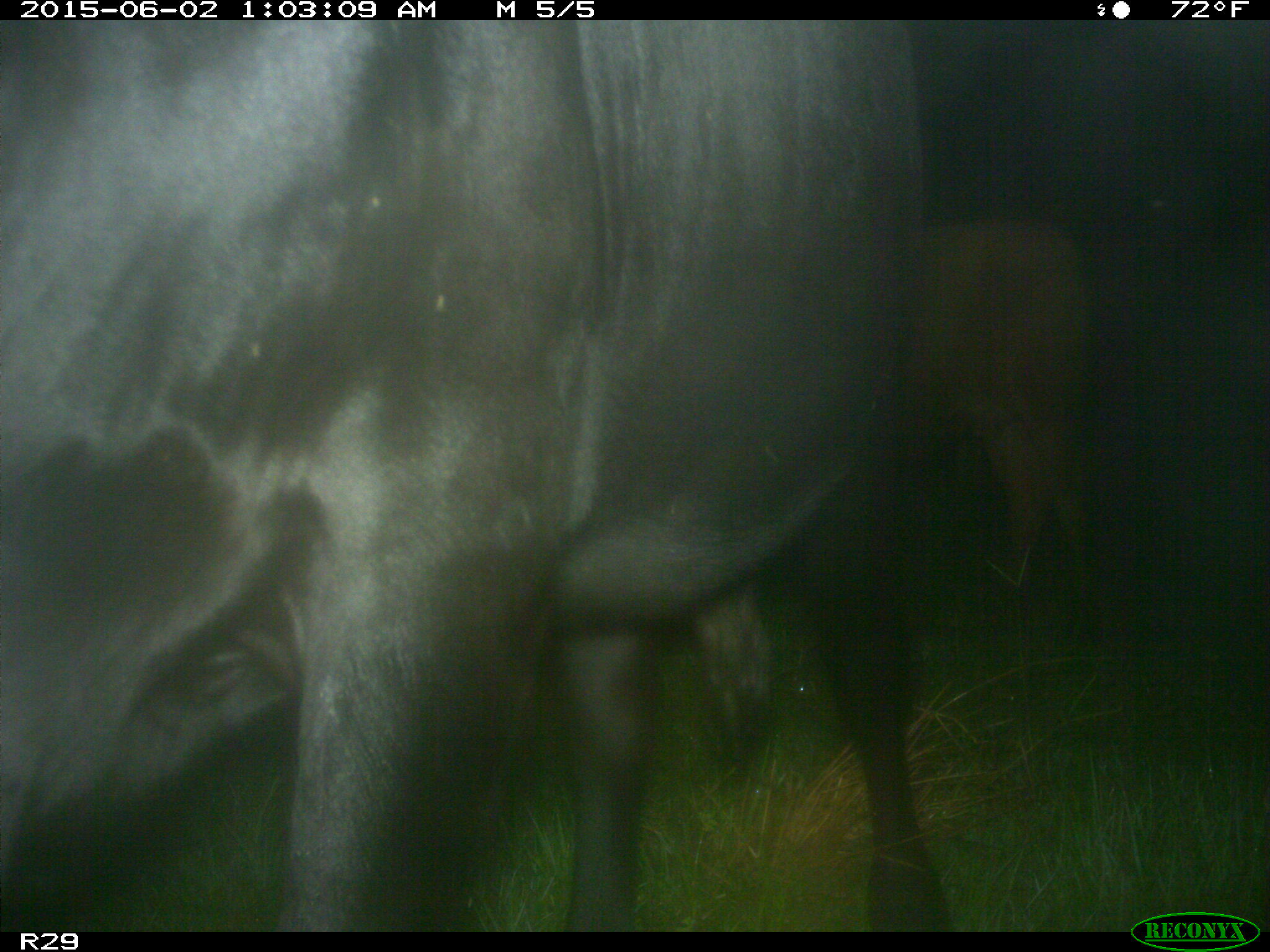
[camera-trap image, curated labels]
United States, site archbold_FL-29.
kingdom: Animalia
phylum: Chordata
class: Mammalia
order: Artiodactyla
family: Bovidae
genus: Bos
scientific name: Bos taurus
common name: domestic cow